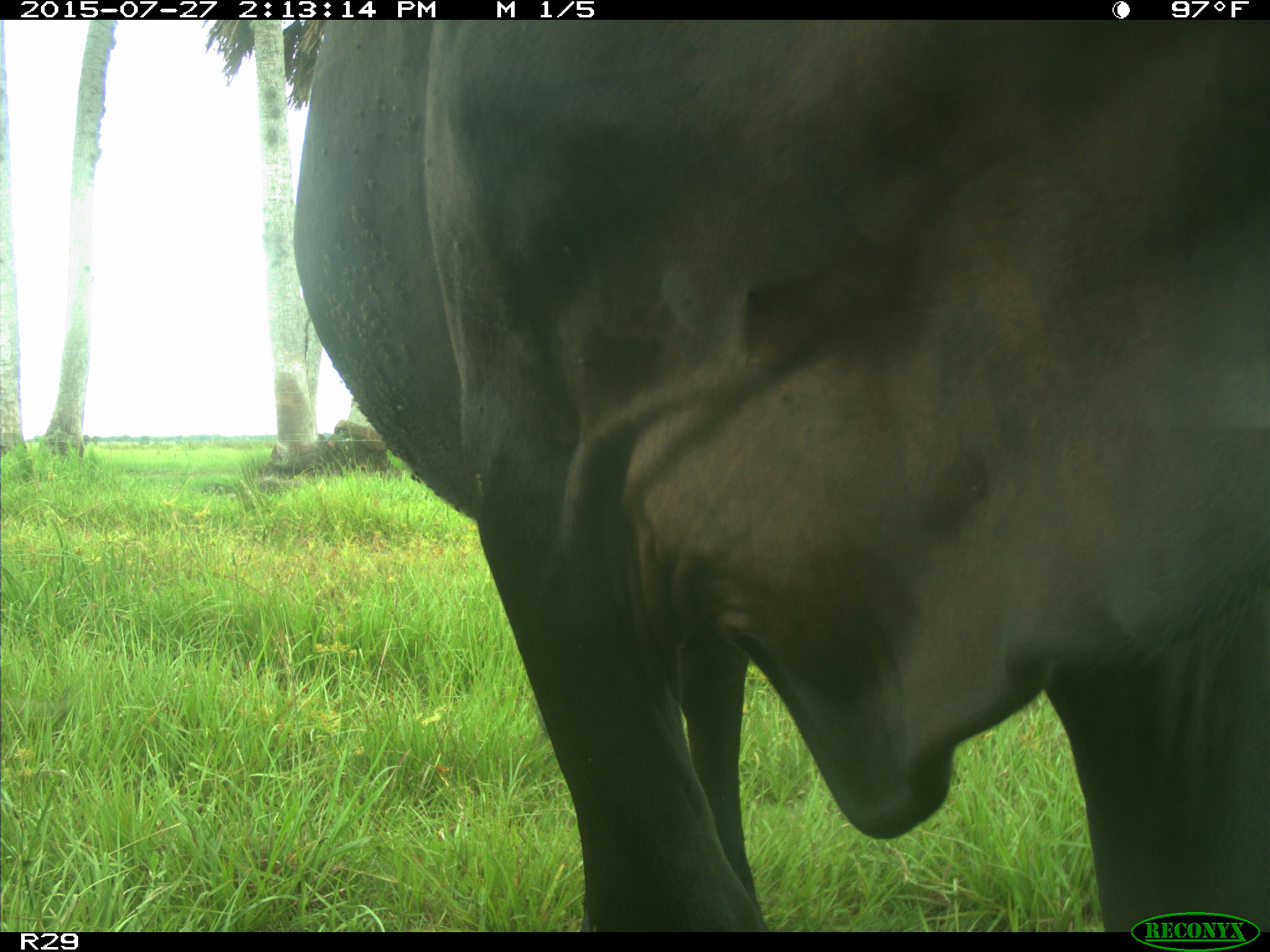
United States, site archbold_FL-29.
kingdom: Animalia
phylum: Chordata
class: Mammalia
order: Artiodactyla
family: Bovidae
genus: Bos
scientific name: Bos taurus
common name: domestic cow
Bos taurus (domestic cow).